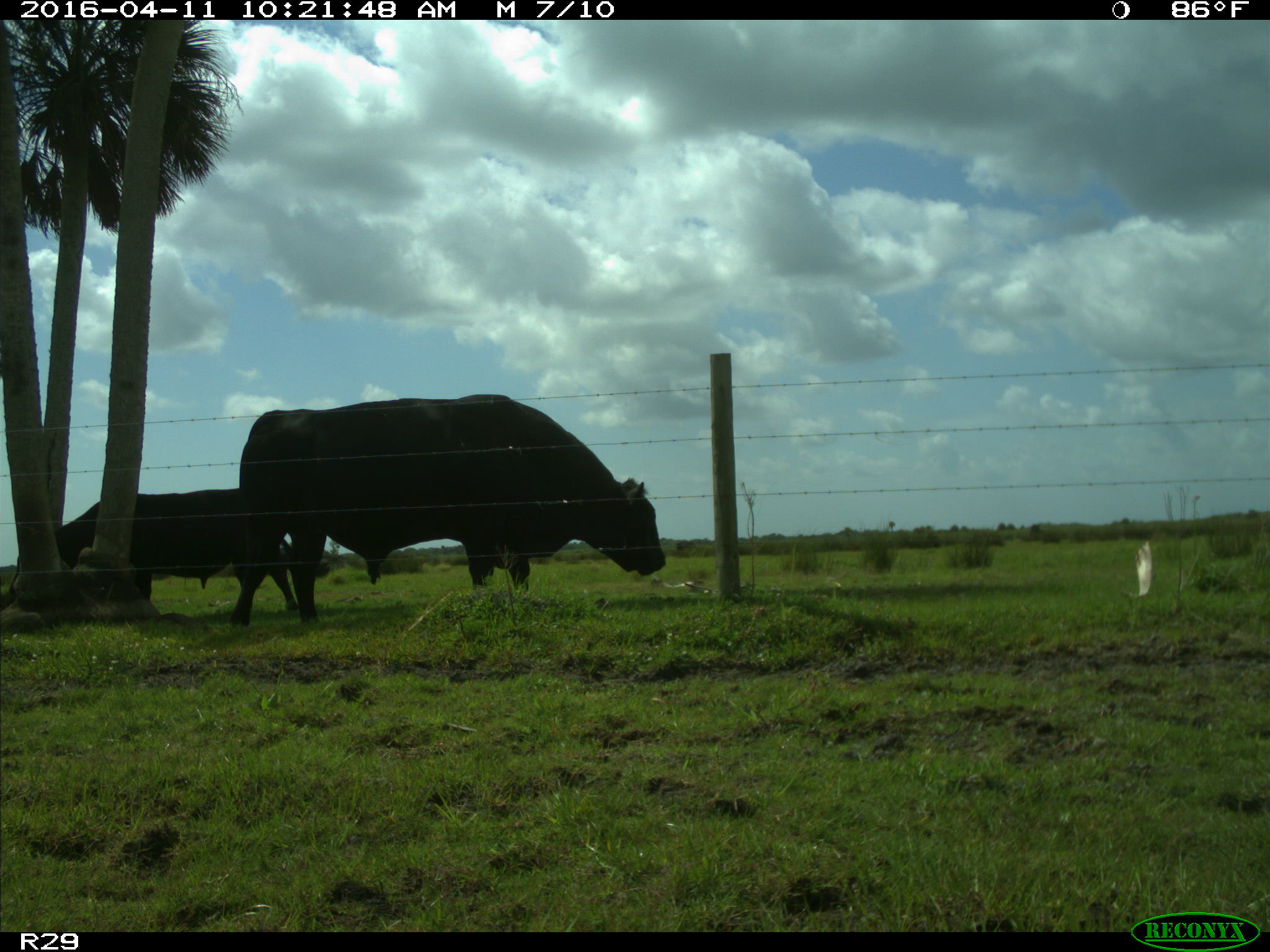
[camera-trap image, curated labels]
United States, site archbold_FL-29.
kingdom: Animalia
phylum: Chordata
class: Mammalia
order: Artiodactyla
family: Bovidae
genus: Bos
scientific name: Bos taurus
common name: domestic cow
Bos taurus (domestic cow).